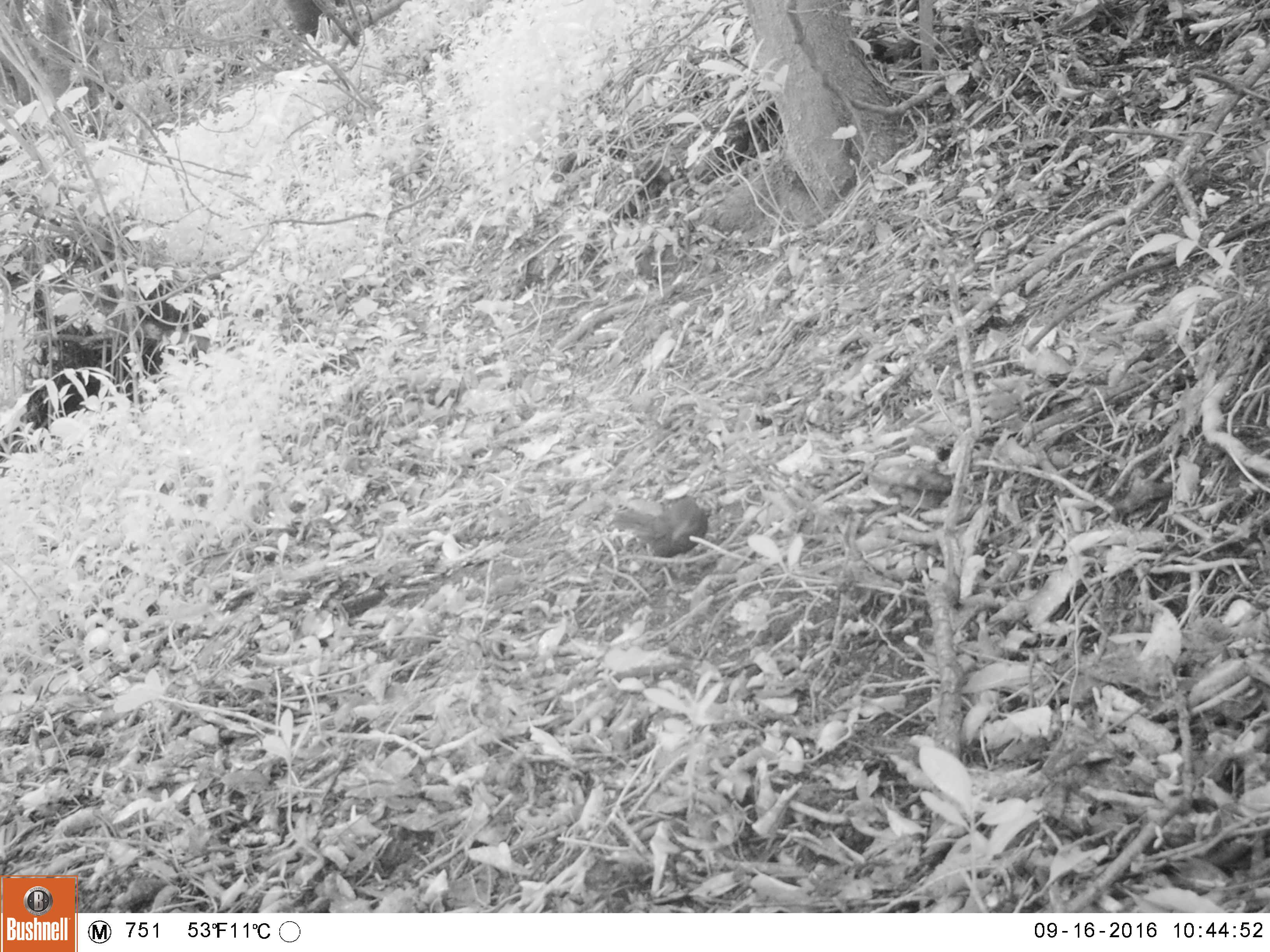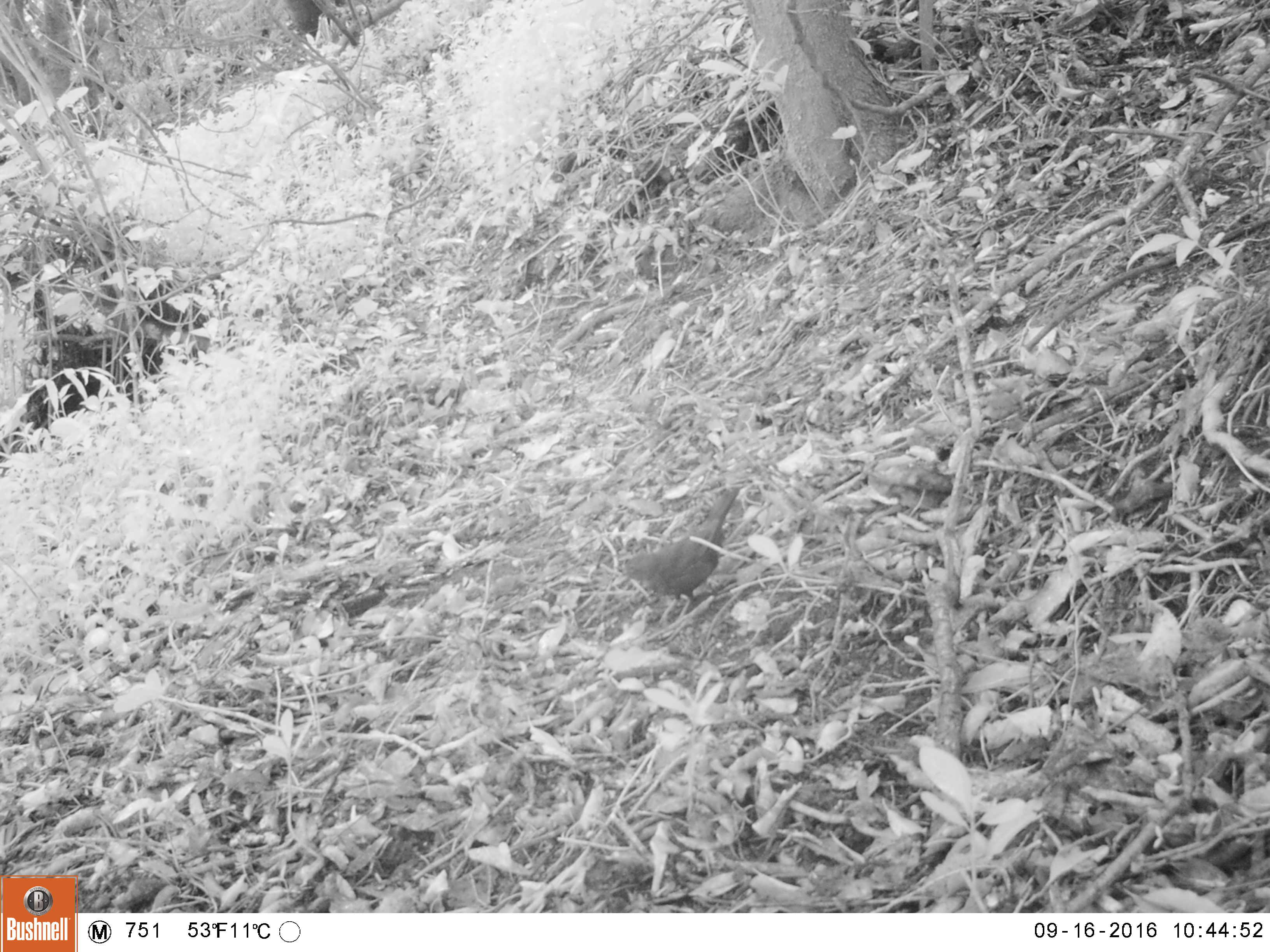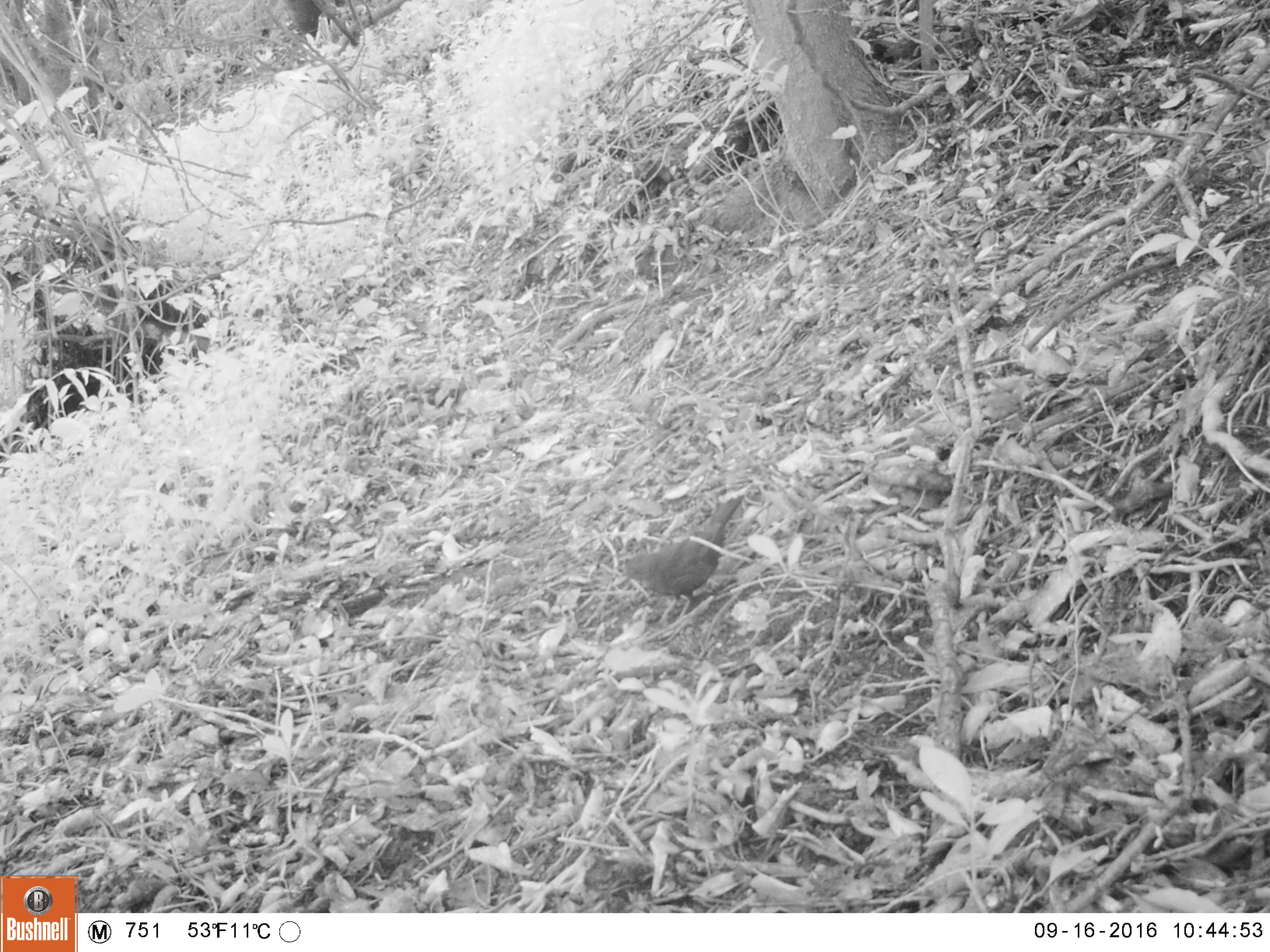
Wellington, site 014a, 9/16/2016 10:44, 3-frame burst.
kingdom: Animalia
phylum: Chordata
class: Aves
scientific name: Aves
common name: bird